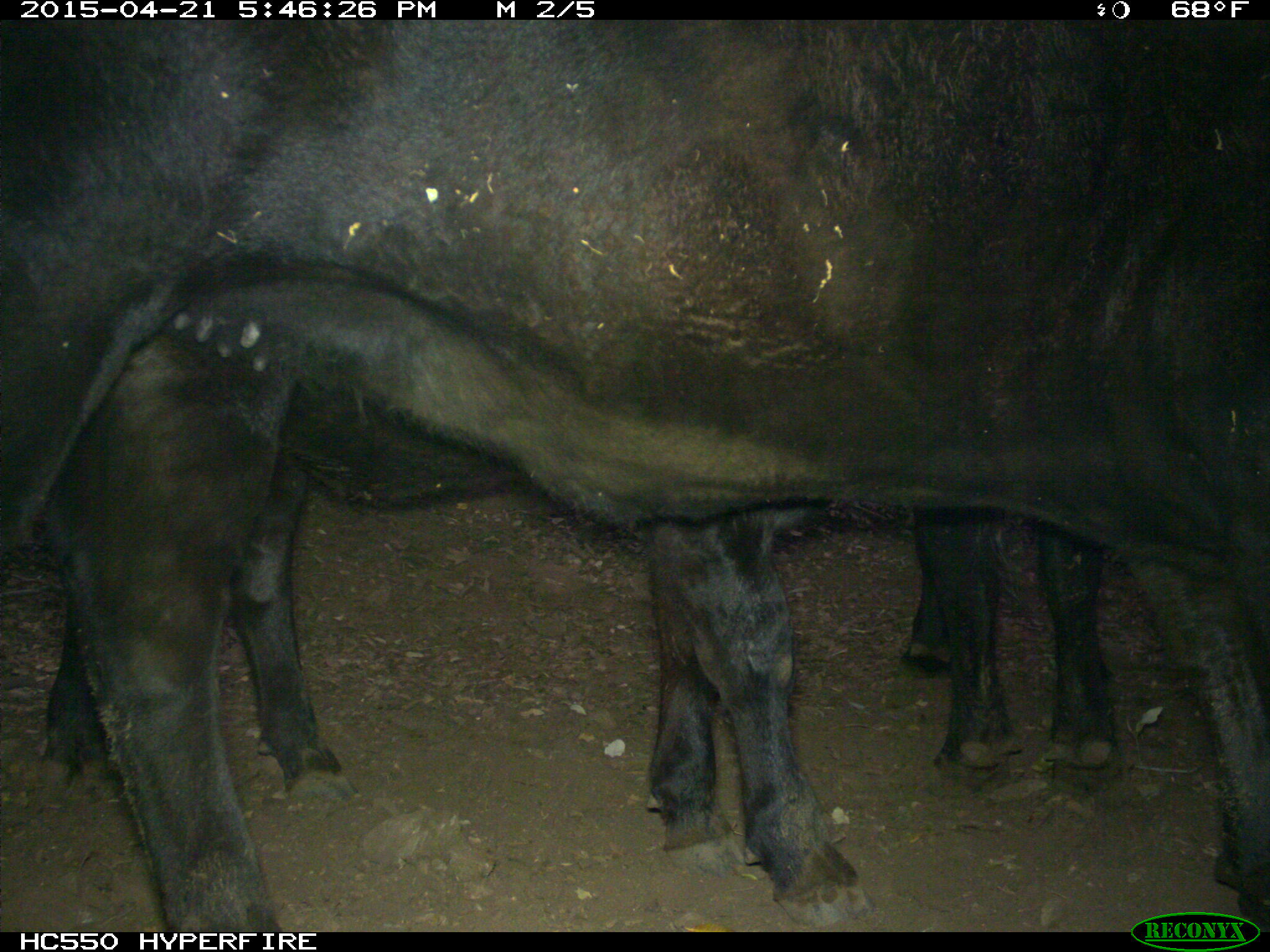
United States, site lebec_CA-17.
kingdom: Animalia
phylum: Chordata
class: Mammalia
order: Artiodactyla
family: Bovidae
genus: Bos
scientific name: Bos taurus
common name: domestic cow